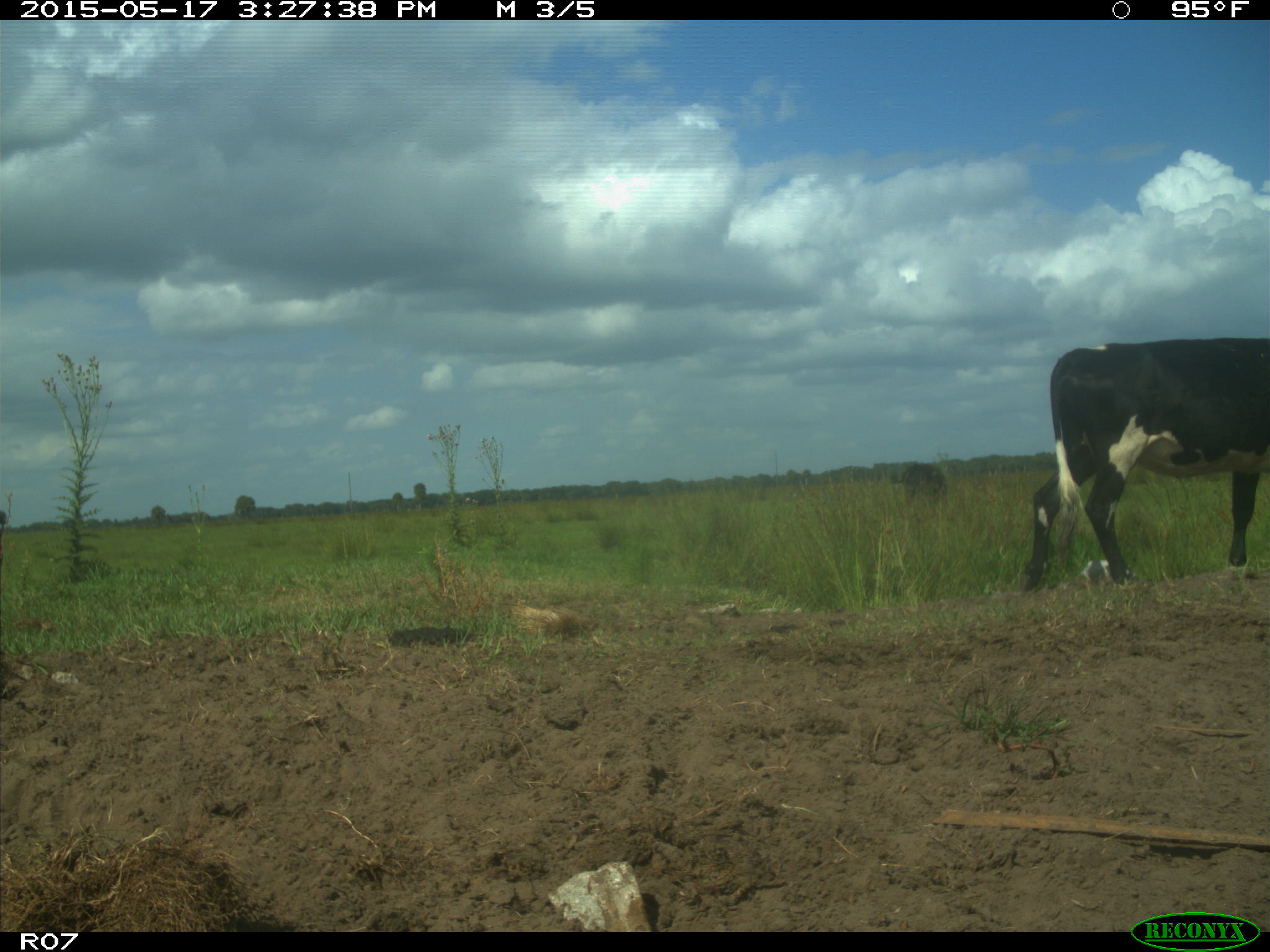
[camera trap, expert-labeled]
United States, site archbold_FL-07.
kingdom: Animalia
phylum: Chordata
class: Mammalia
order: Artiodactyla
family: Bovidae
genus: Bos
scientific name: Bos taurus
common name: domestic cow